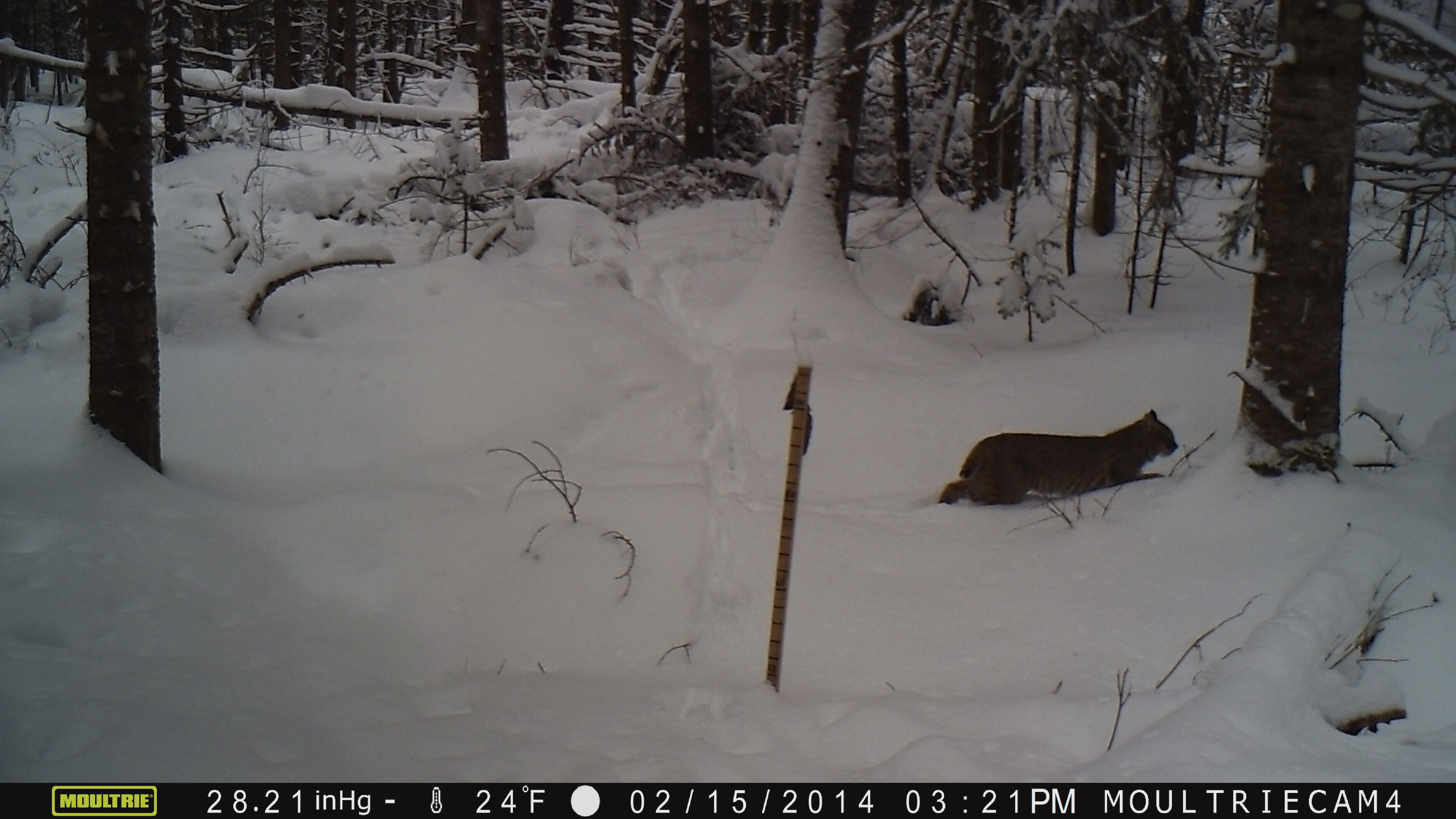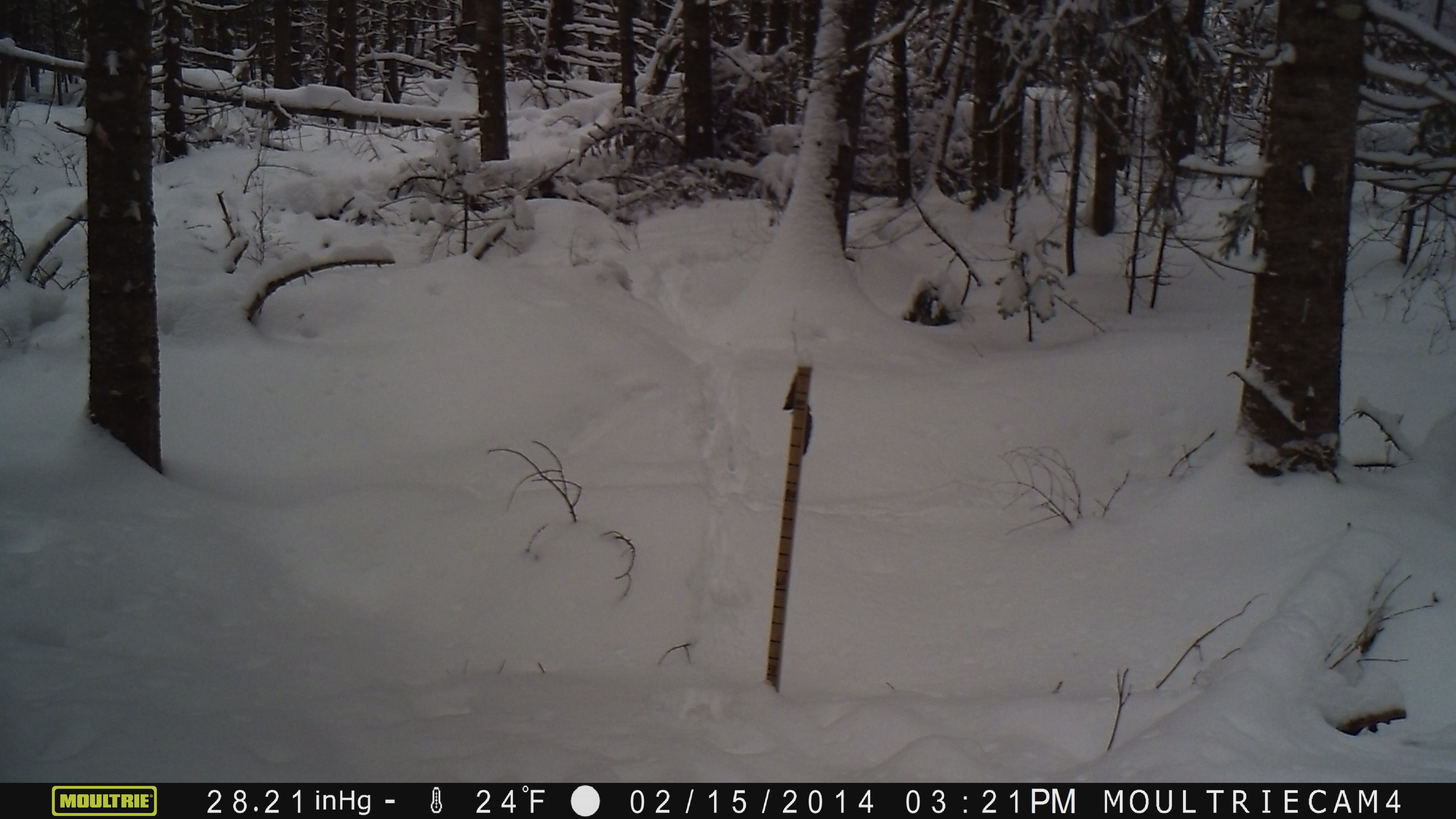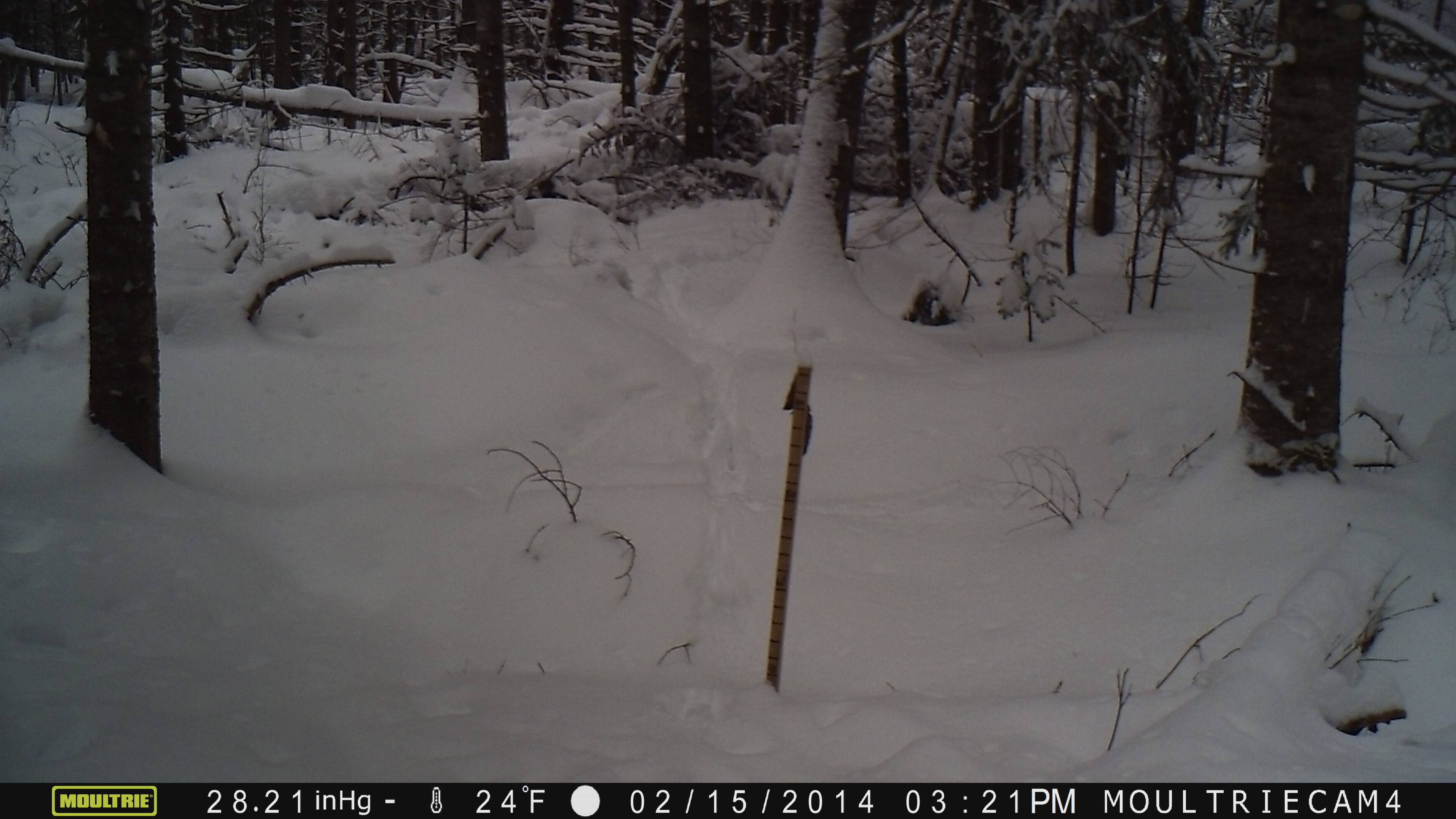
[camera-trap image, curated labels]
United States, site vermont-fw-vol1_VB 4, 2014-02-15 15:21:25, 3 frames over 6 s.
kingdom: Animalia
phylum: Chordata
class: Mammalia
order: Carnivora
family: Felidae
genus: Lynx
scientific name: Lynx rufus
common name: bobcat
Bobcat (Lynx rufus).